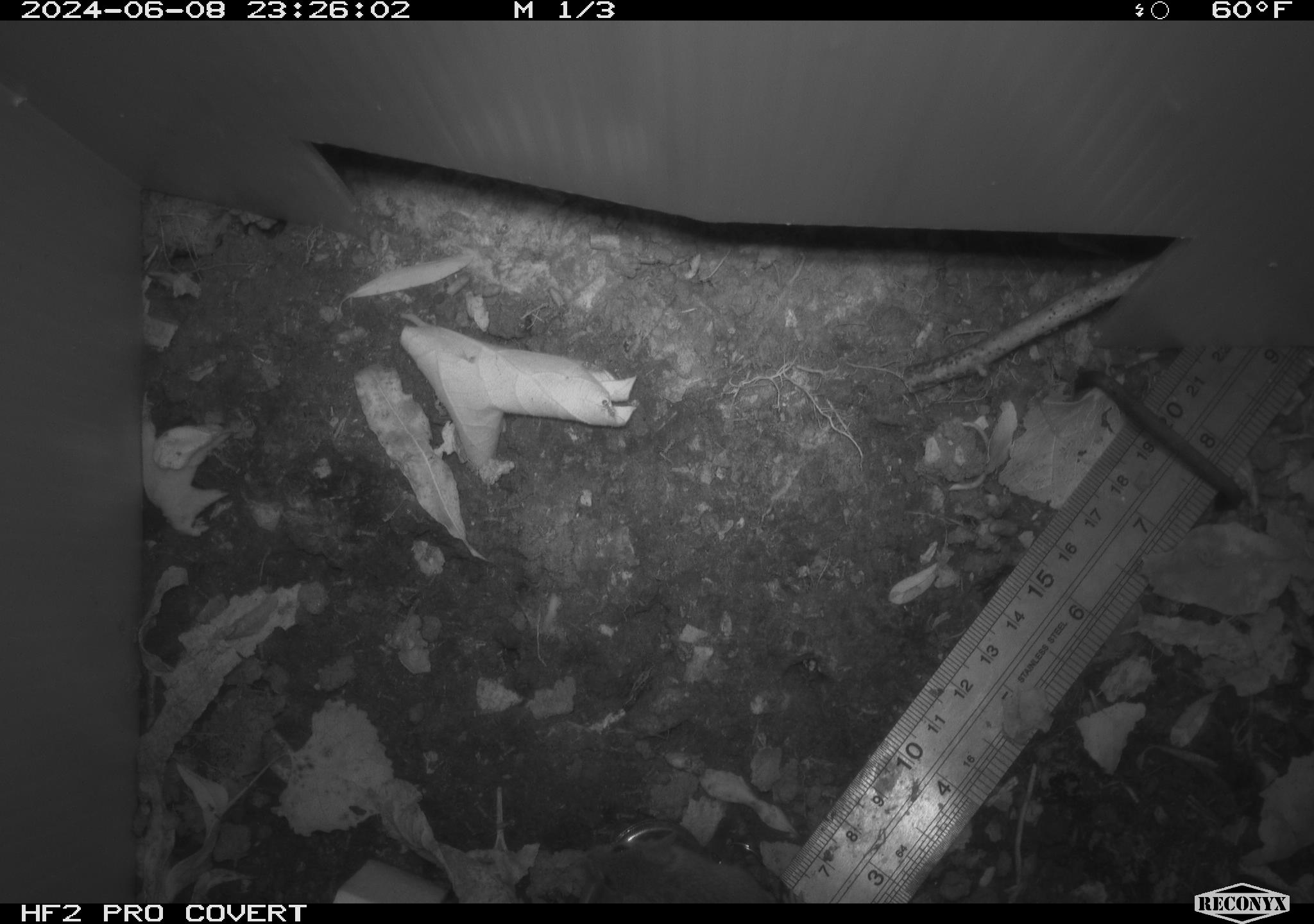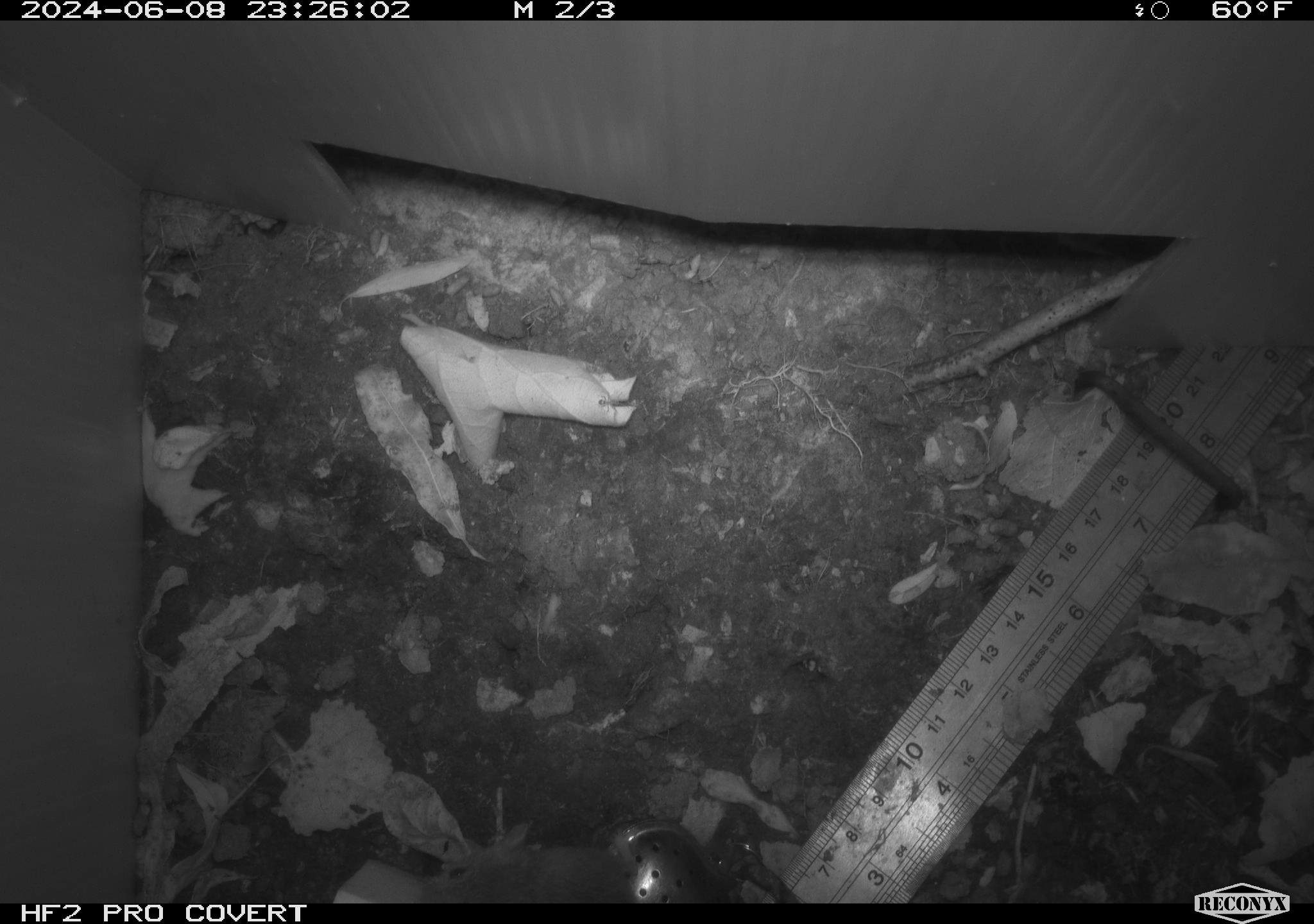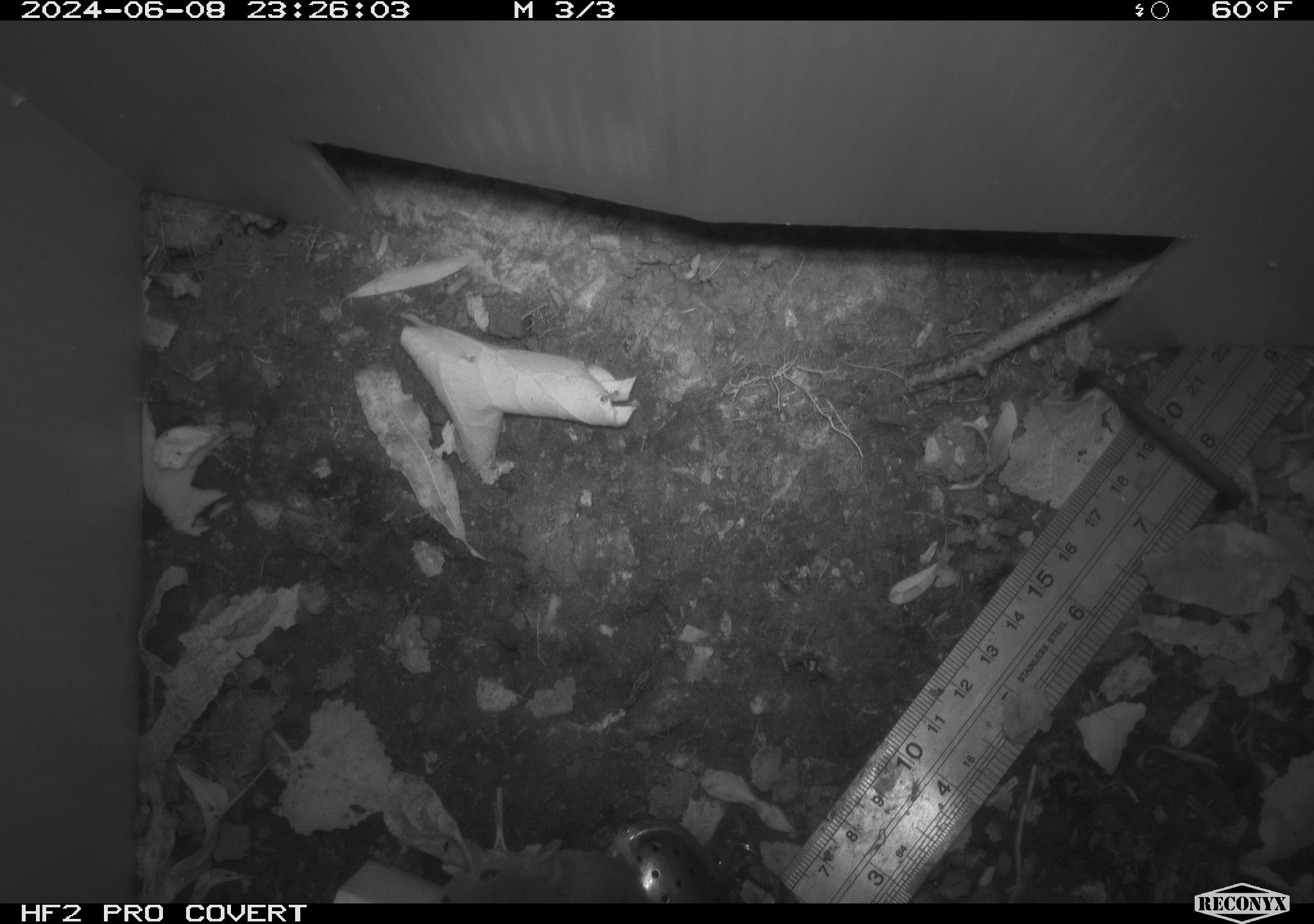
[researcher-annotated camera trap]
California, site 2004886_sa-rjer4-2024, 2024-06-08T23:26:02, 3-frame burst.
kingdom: Animalia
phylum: Chordata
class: Mammalia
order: Rodentia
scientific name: Rodentia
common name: mouse species